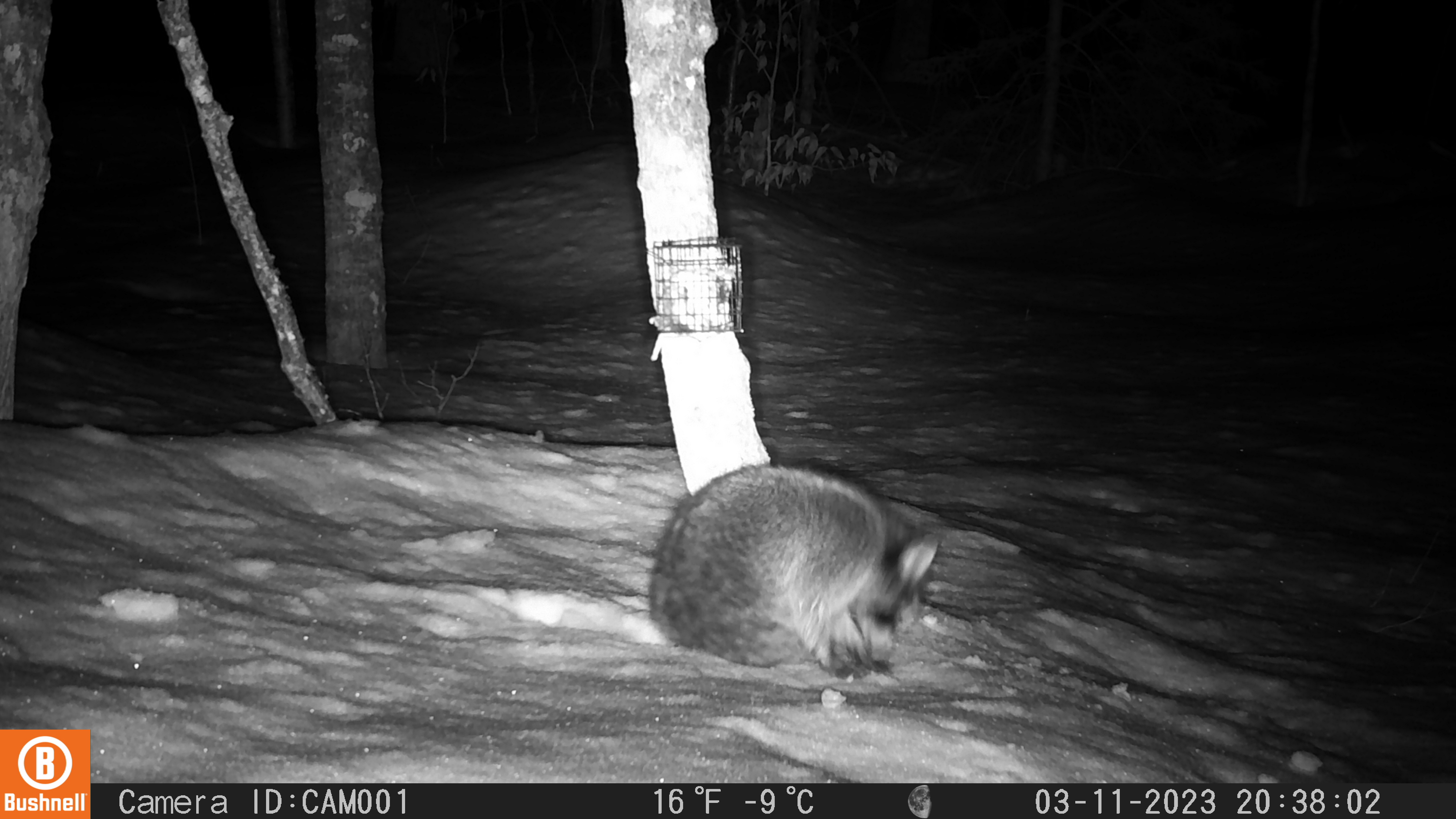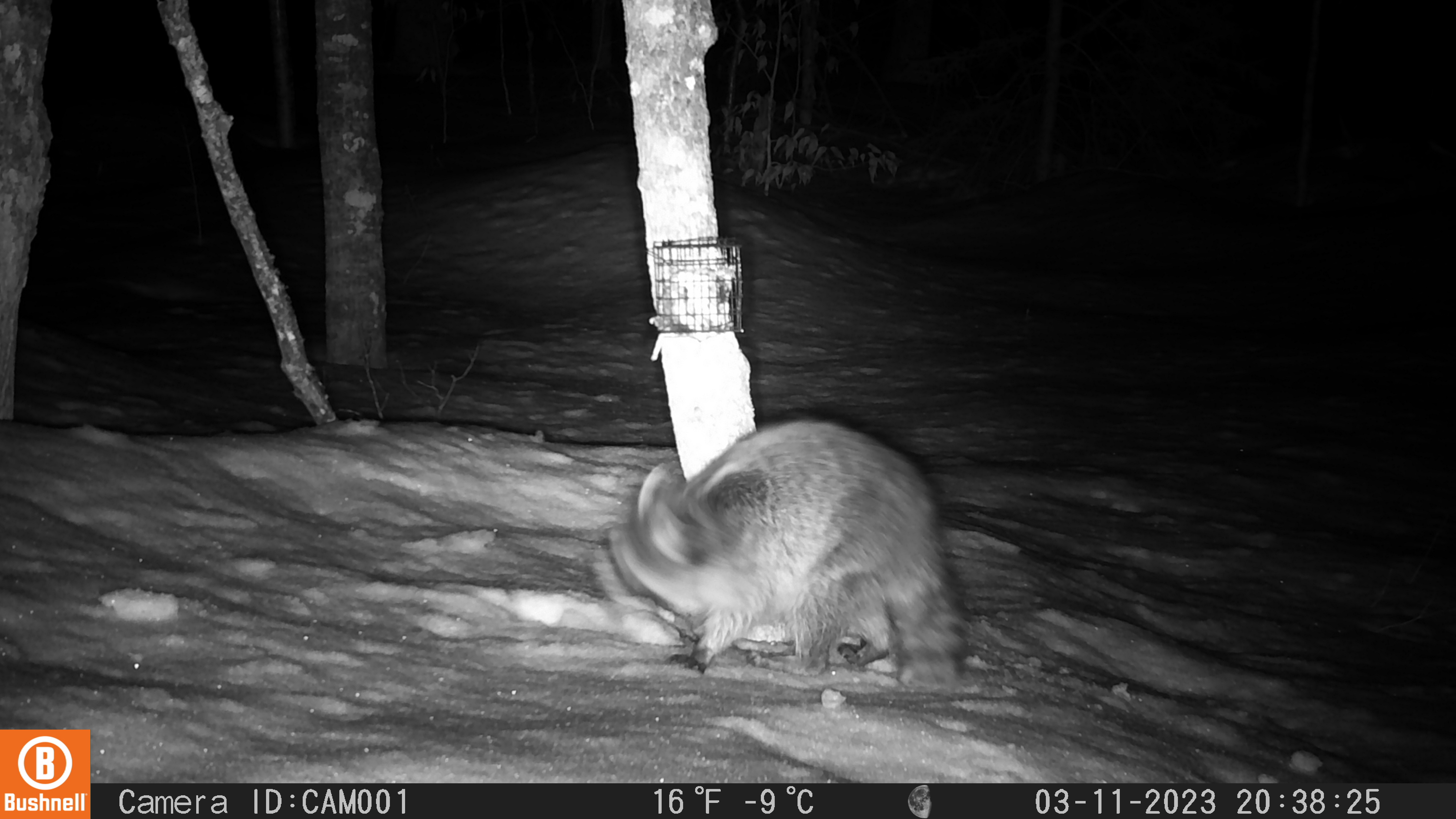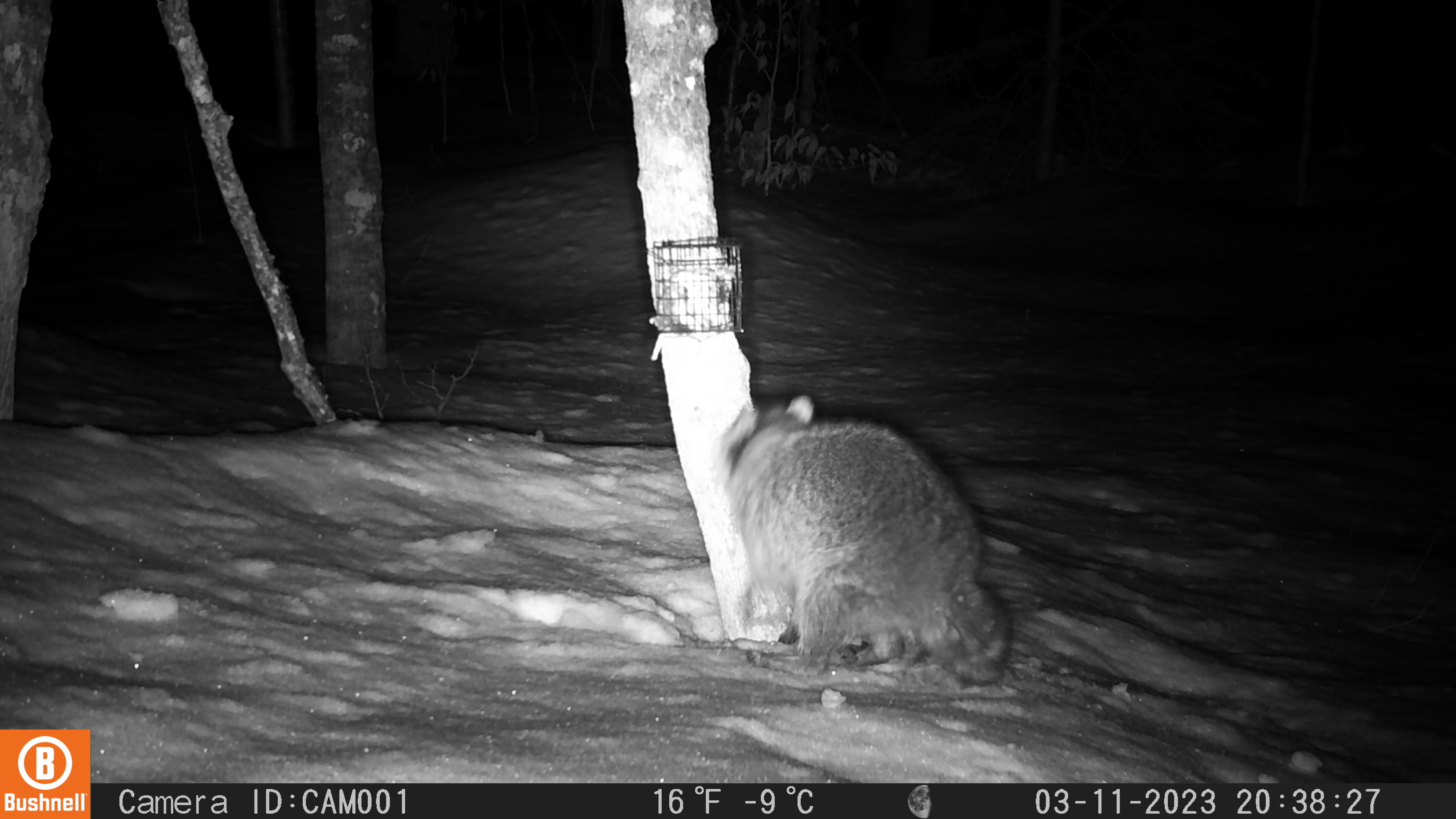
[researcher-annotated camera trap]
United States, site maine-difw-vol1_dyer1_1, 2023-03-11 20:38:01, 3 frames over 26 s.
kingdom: Animalia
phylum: Chordata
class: Mammalia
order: Carnivora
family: Procyonidae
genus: Procyon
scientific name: Procyon lotor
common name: raccoon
Raccoon (Procyon lotor).